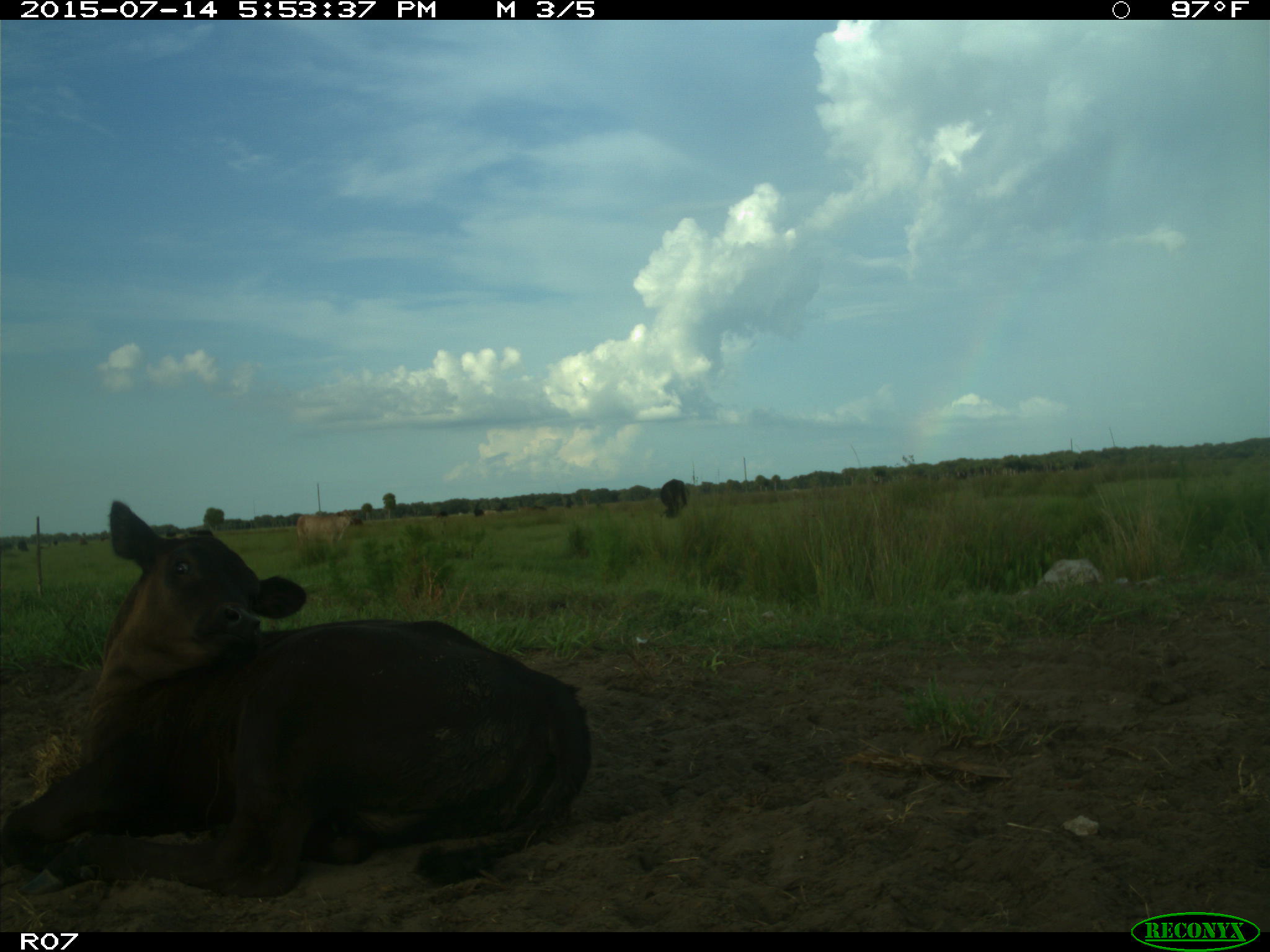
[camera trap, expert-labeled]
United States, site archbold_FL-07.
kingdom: Animalia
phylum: Chordata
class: Mammalia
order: Artiodactyla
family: Bovidae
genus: Bos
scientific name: Bos taurus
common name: domestic cow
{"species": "Bos taurus (domestic cow)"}